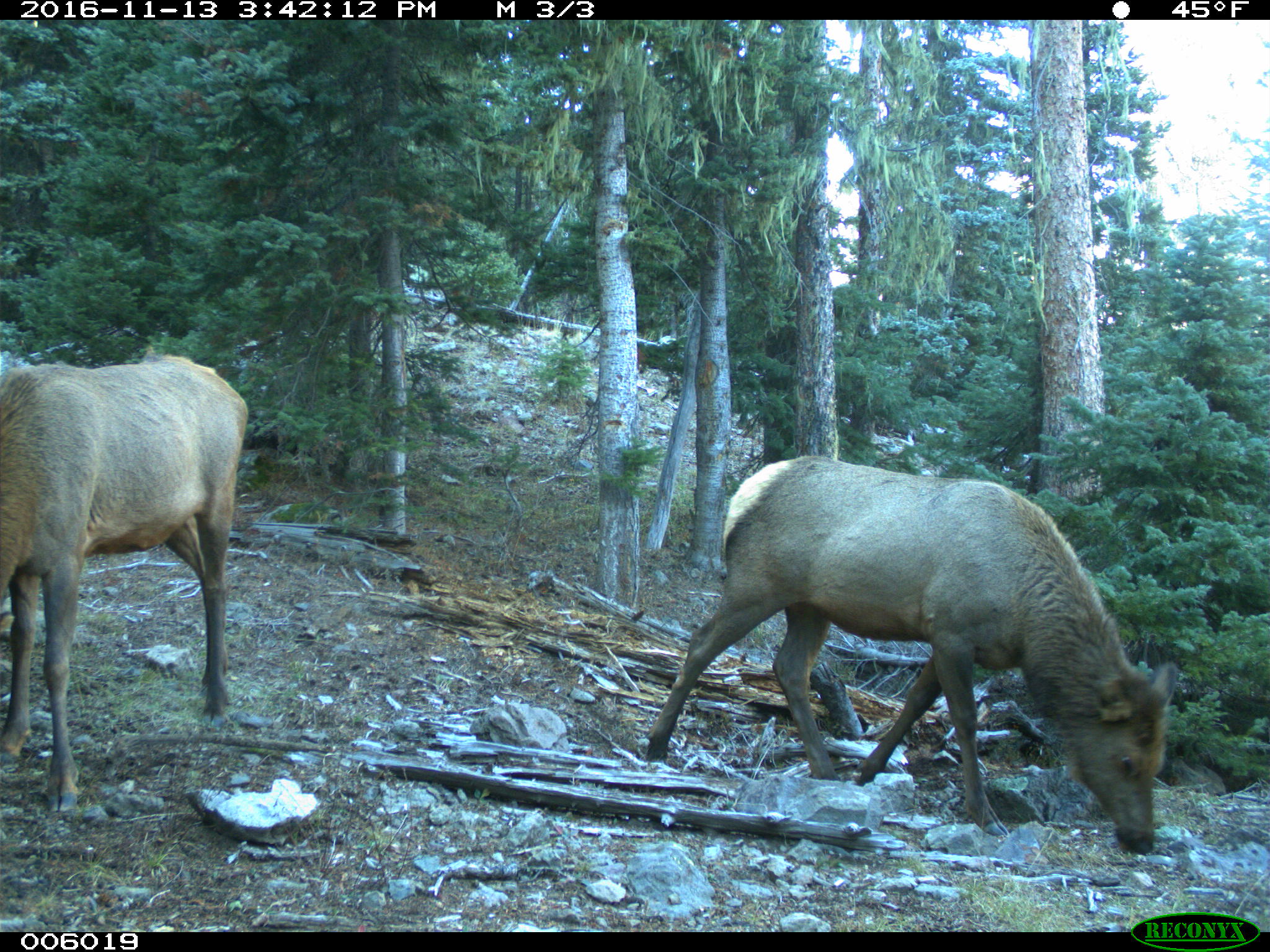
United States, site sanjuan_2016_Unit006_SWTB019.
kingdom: Animalia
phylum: Chordata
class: Mammalia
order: Artiodactyla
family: Cervidae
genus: Cervus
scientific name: Cervus elaphus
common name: red deer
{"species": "Cervus elaphus (red deer)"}